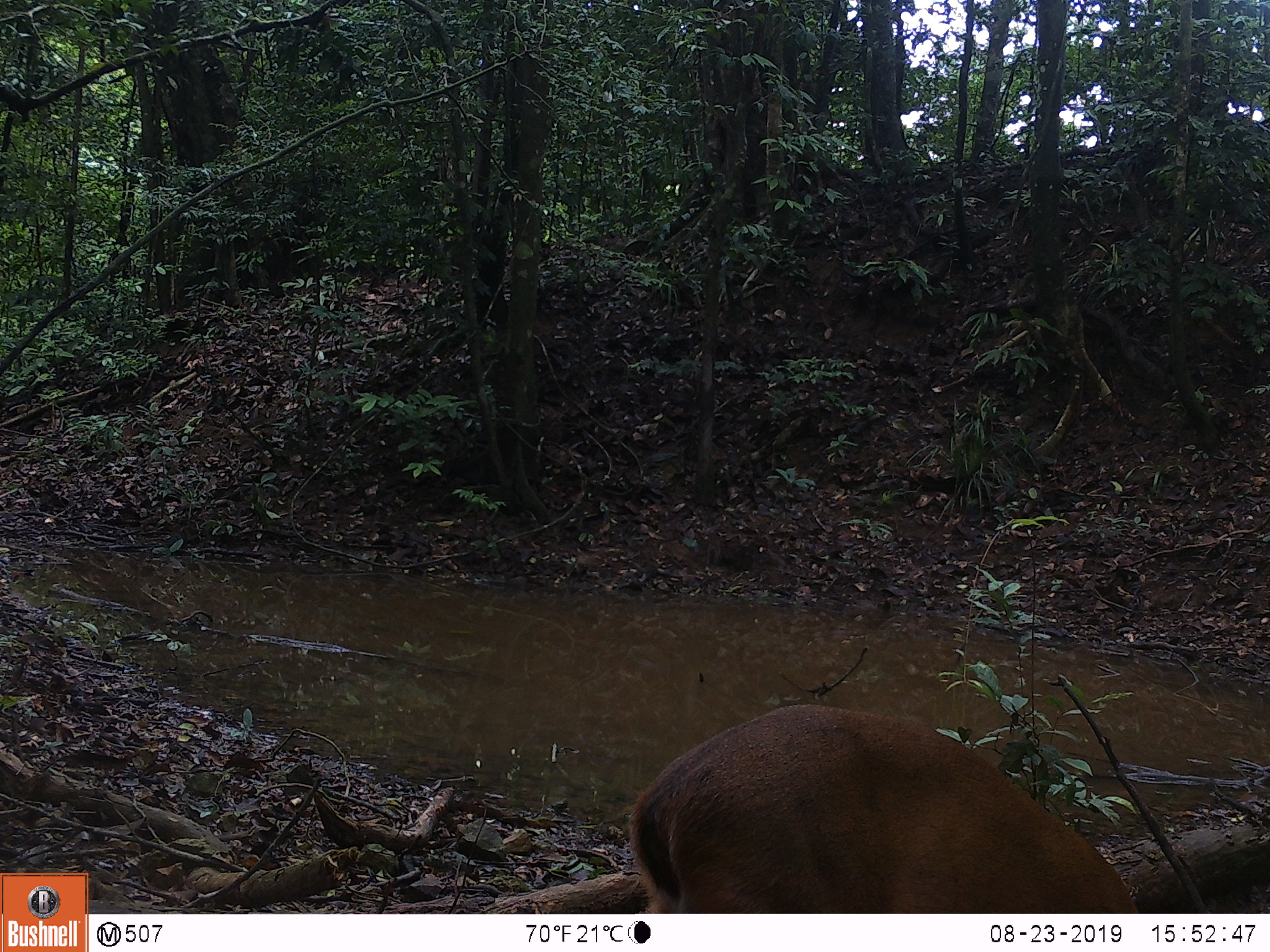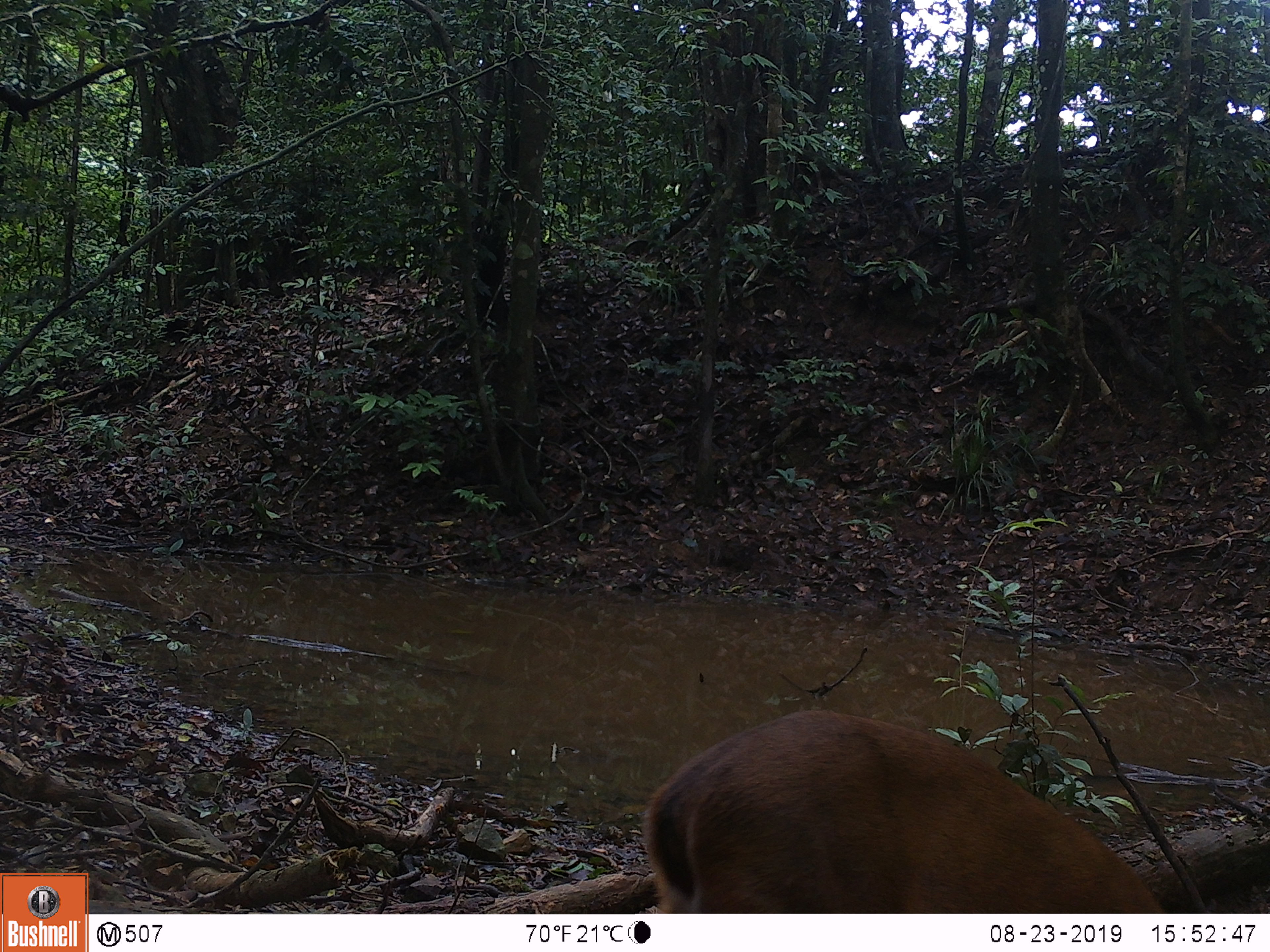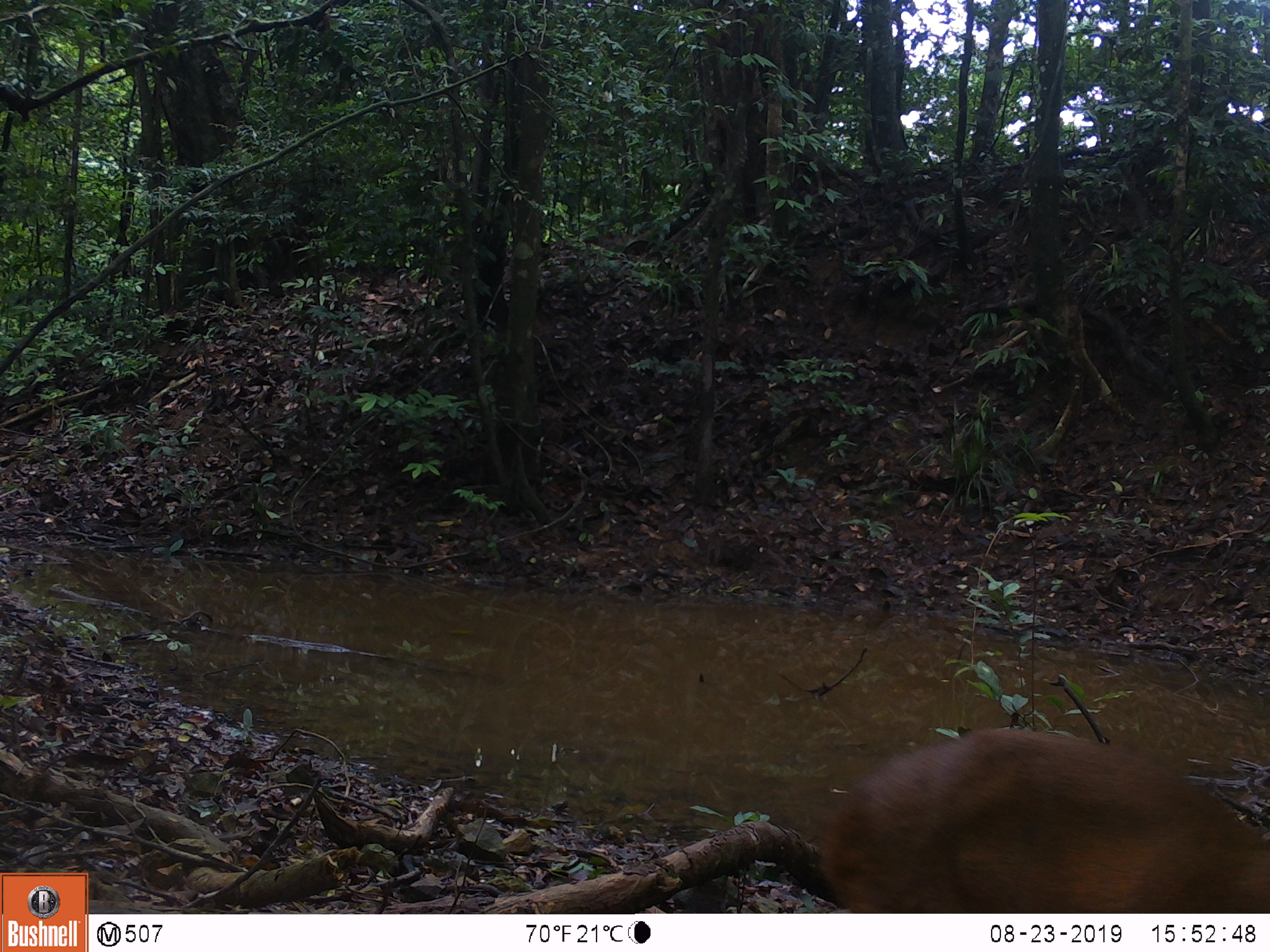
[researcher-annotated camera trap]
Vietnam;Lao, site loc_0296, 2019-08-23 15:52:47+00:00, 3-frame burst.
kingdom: Animalia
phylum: Chordata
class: Mammalia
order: Artiodactyla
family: Cervidae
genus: Muntiacus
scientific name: Muntiacus vuquangensis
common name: large-antlered muntjac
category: large antlered muntjac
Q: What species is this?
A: Large antlered muntjac (large-antlered muntjac) (Muntiacus vuquangensis).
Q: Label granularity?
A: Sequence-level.